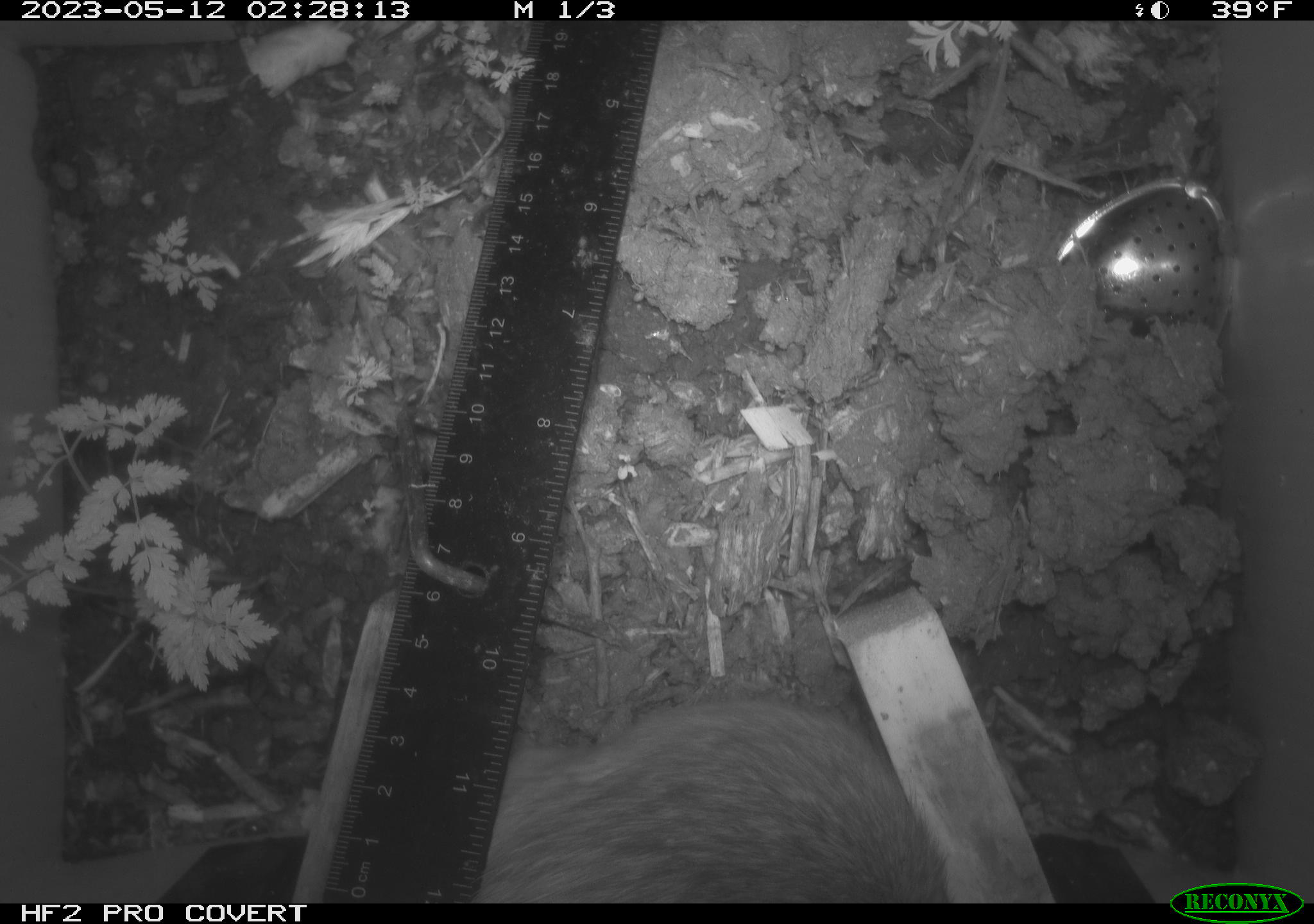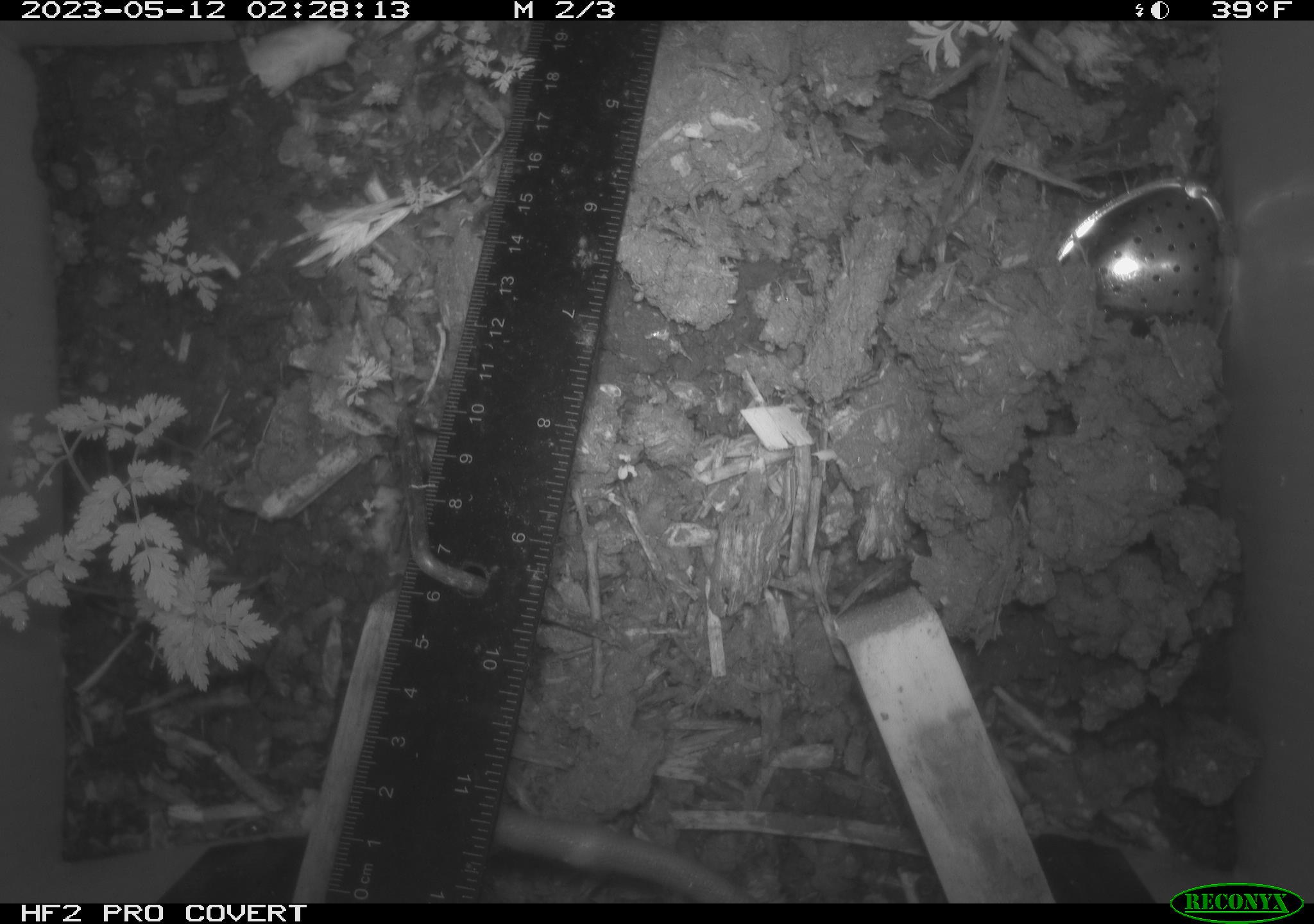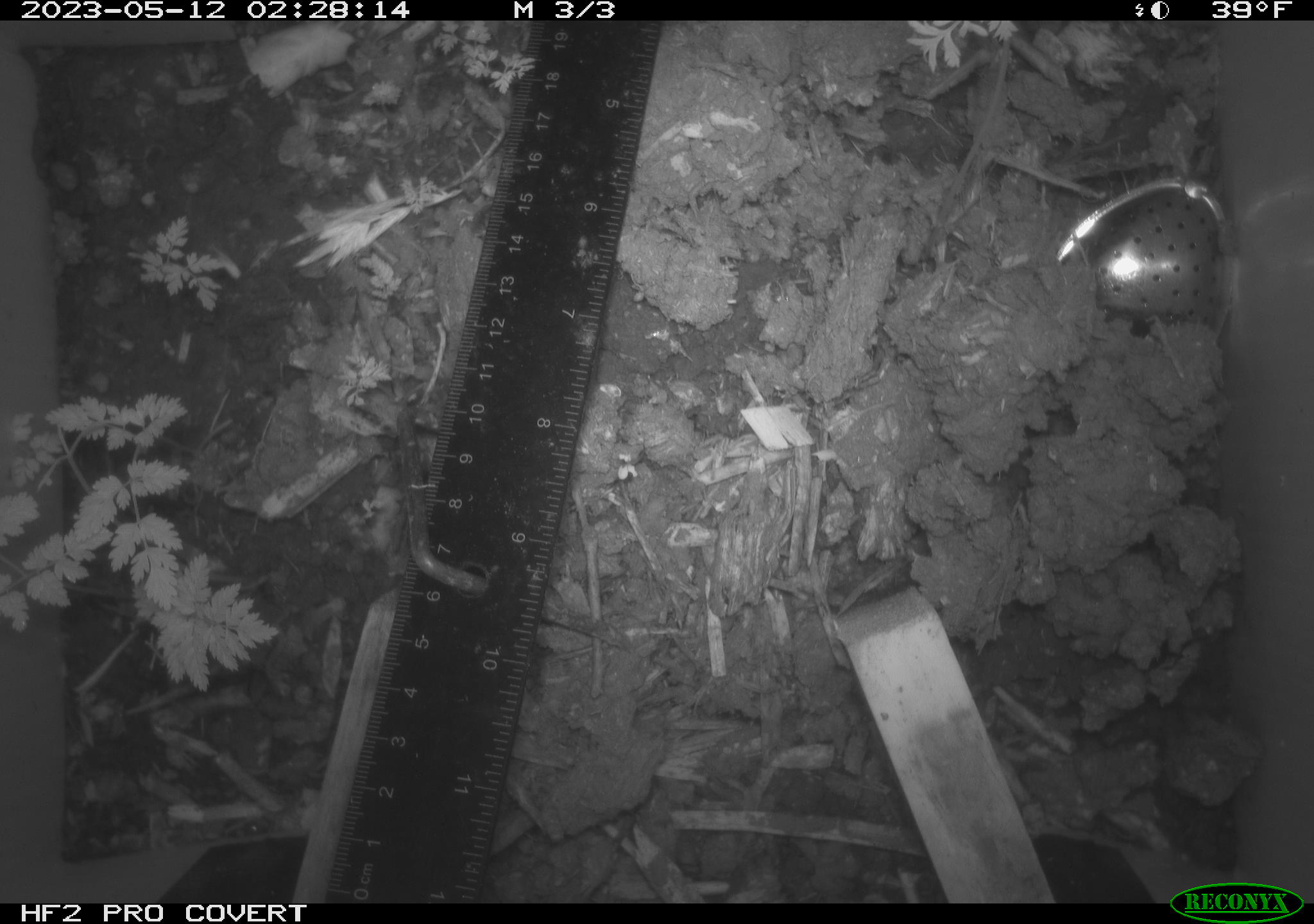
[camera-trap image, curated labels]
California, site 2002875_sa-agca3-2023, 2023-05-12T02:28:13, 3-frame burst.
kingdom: Animalia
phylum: Chordata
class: Mammalia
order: Rodentia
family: Muridae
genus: Rattus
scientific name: Rattus rattus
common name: house rat